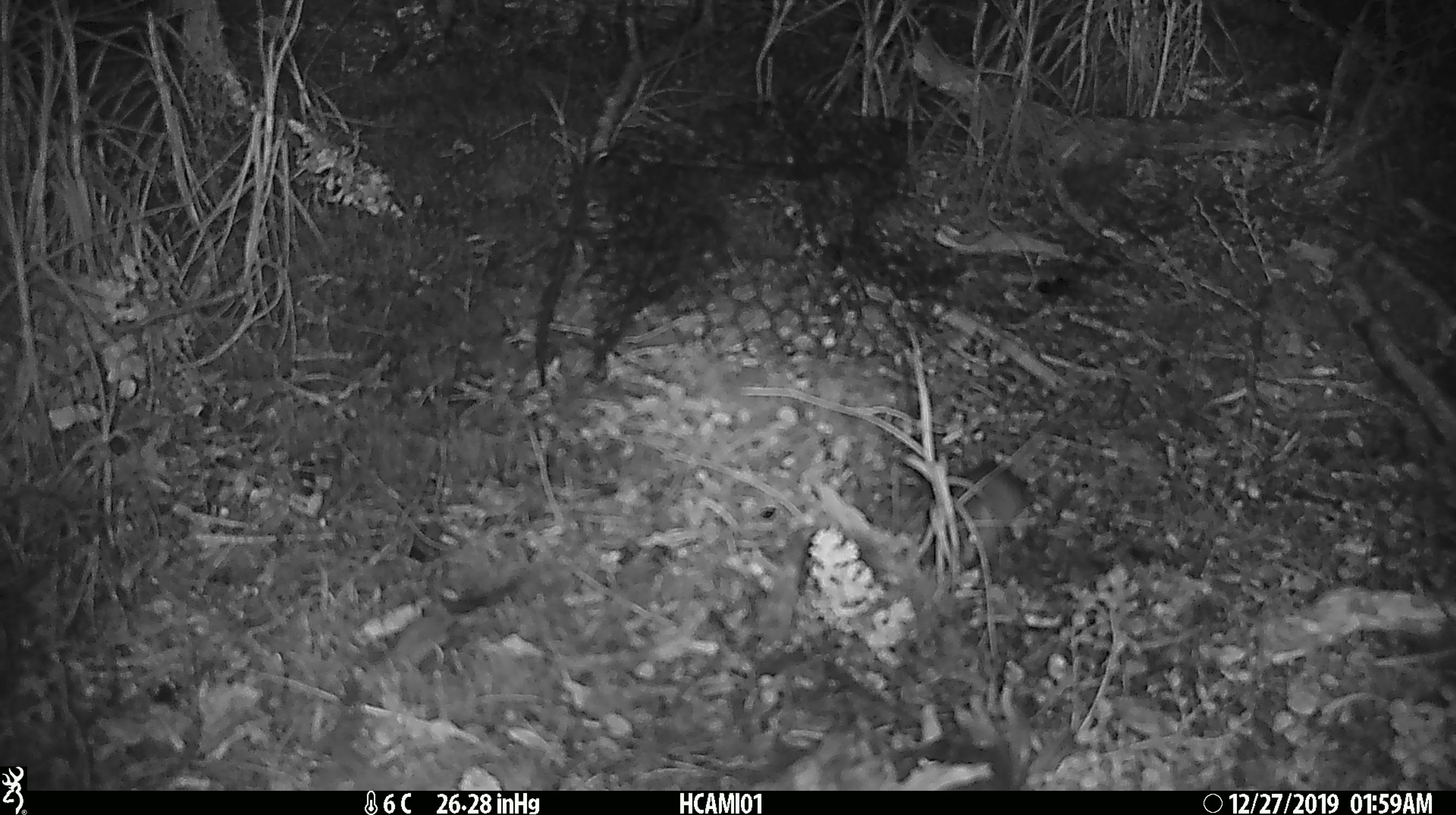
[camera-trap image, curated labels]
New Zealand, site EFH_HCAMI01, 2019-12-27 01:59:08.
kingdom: Animalia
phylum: Chordata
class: Mammalia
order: Rodentia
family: Muridae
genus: Mus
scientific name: Mus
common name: mouse